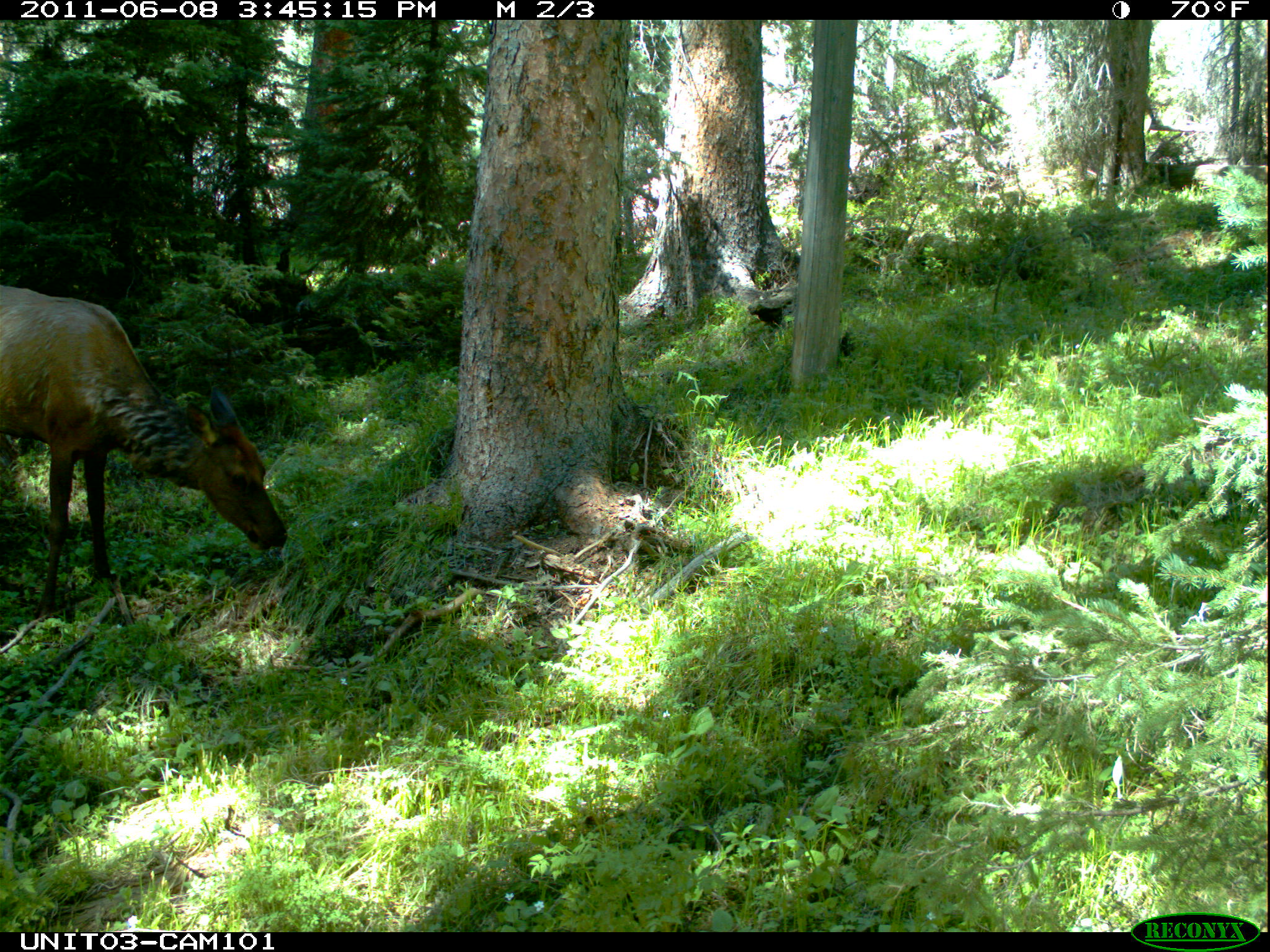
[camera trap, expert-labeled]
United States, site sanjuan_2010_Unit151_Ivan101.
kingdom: Animalia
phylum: Chordata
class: Mammalia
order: Artiodactyla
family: Cervidae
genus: Cervus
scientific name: Cervus elaphus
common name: red deer